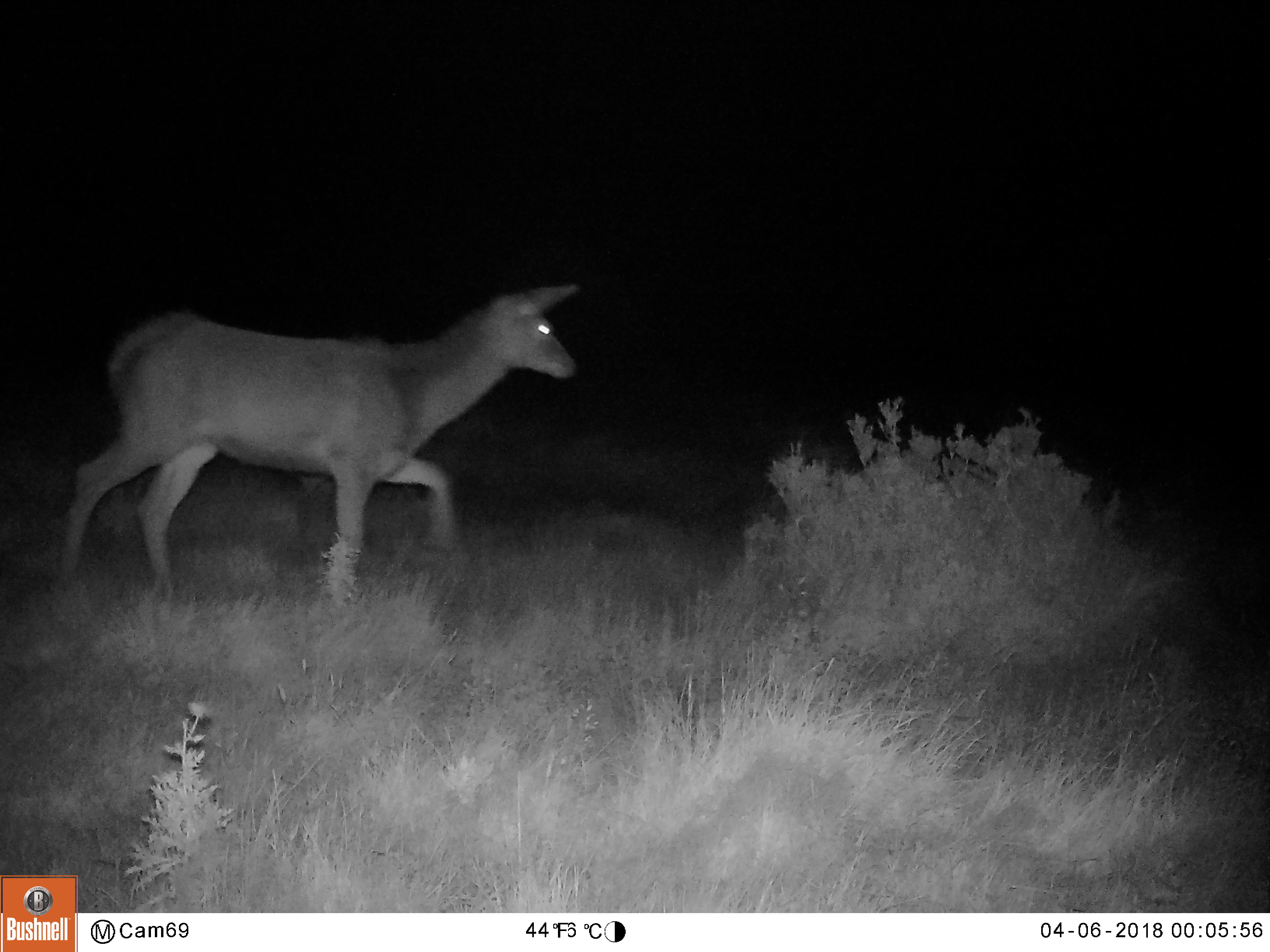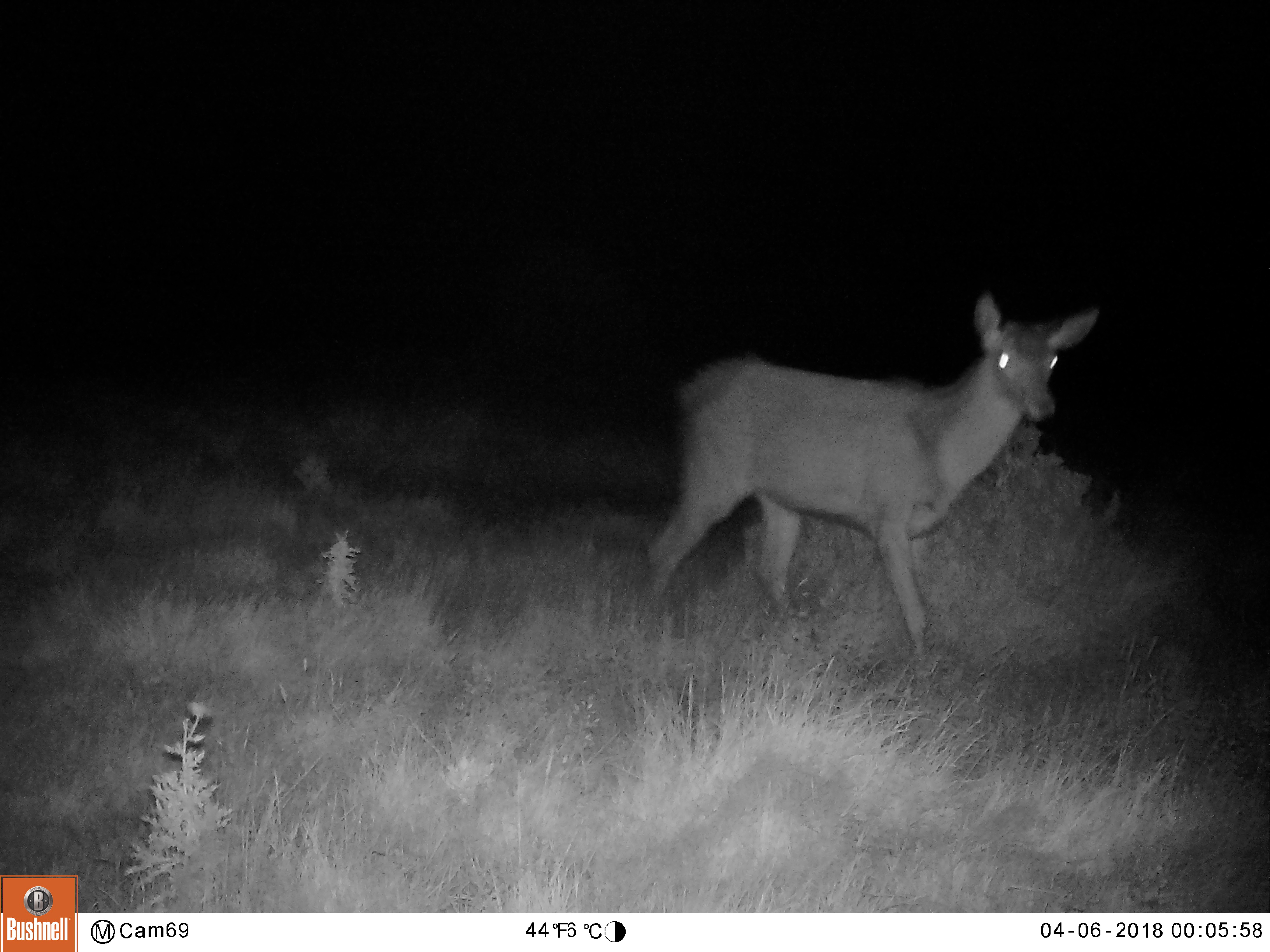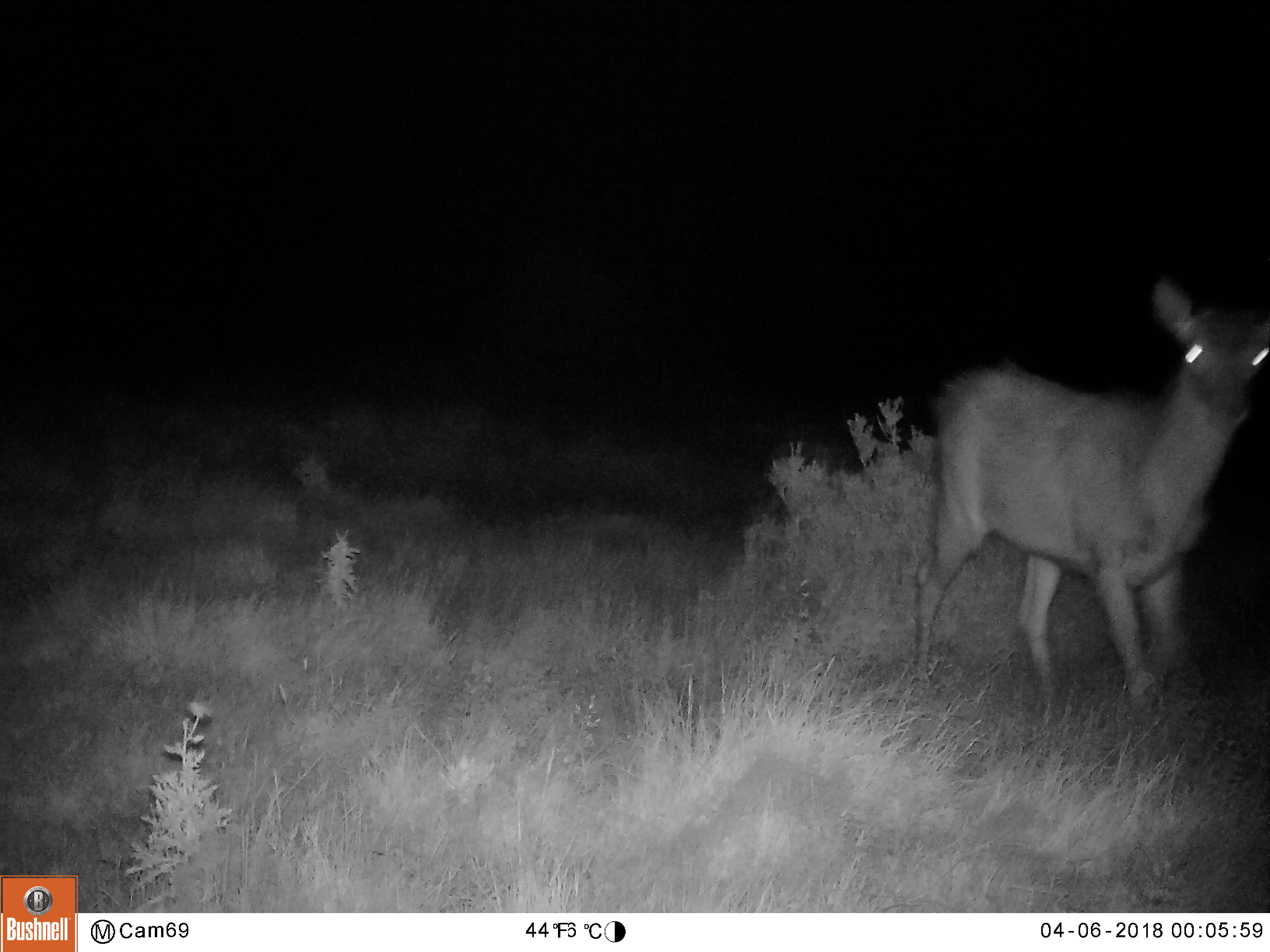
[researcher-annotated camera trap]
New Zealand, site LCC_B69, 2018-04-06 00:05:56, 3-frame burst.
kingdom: Animalia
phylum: Chordata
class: Mammalia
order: Artiodactyla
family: Cervidae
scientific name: Cervidae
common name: deer